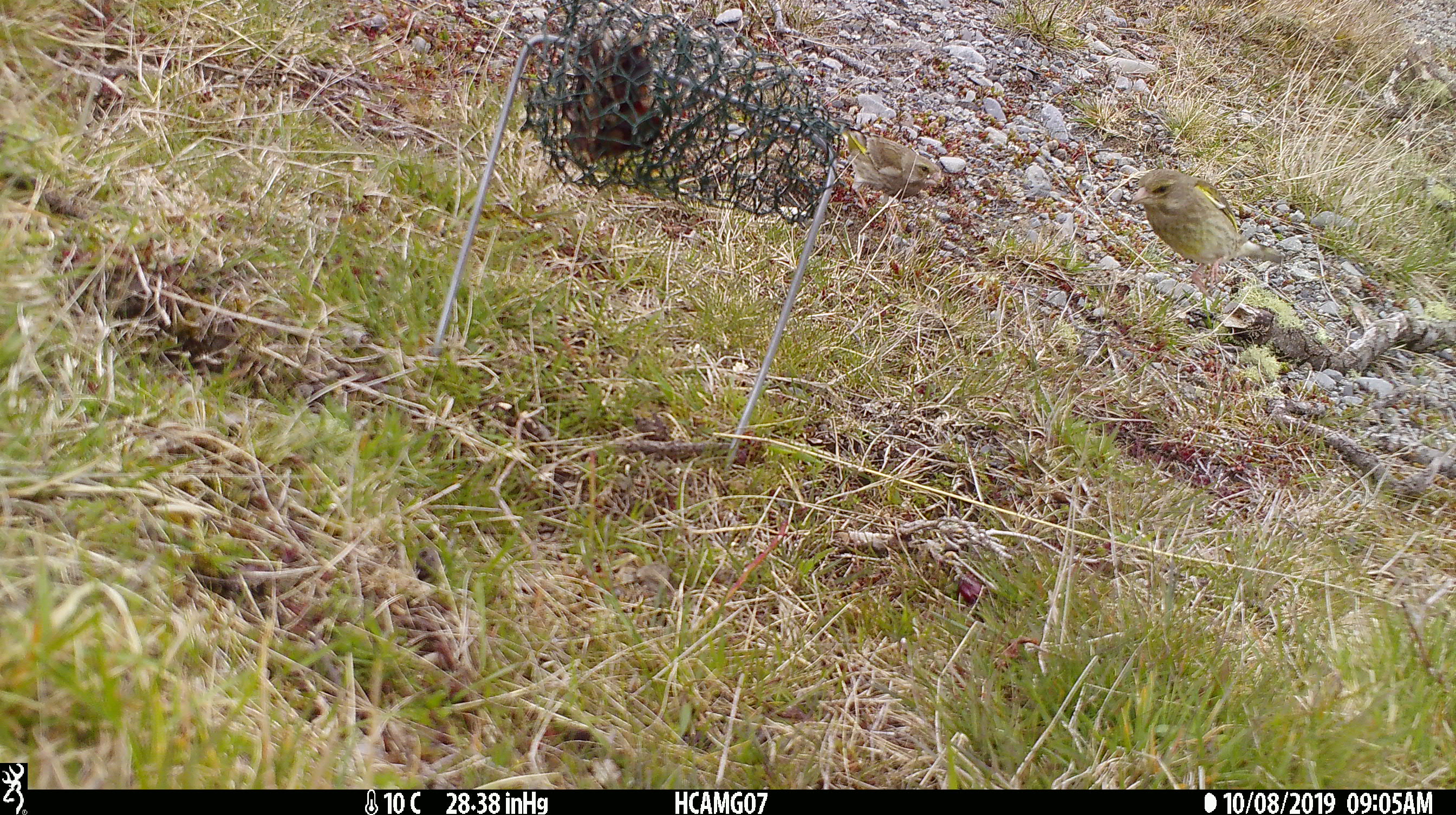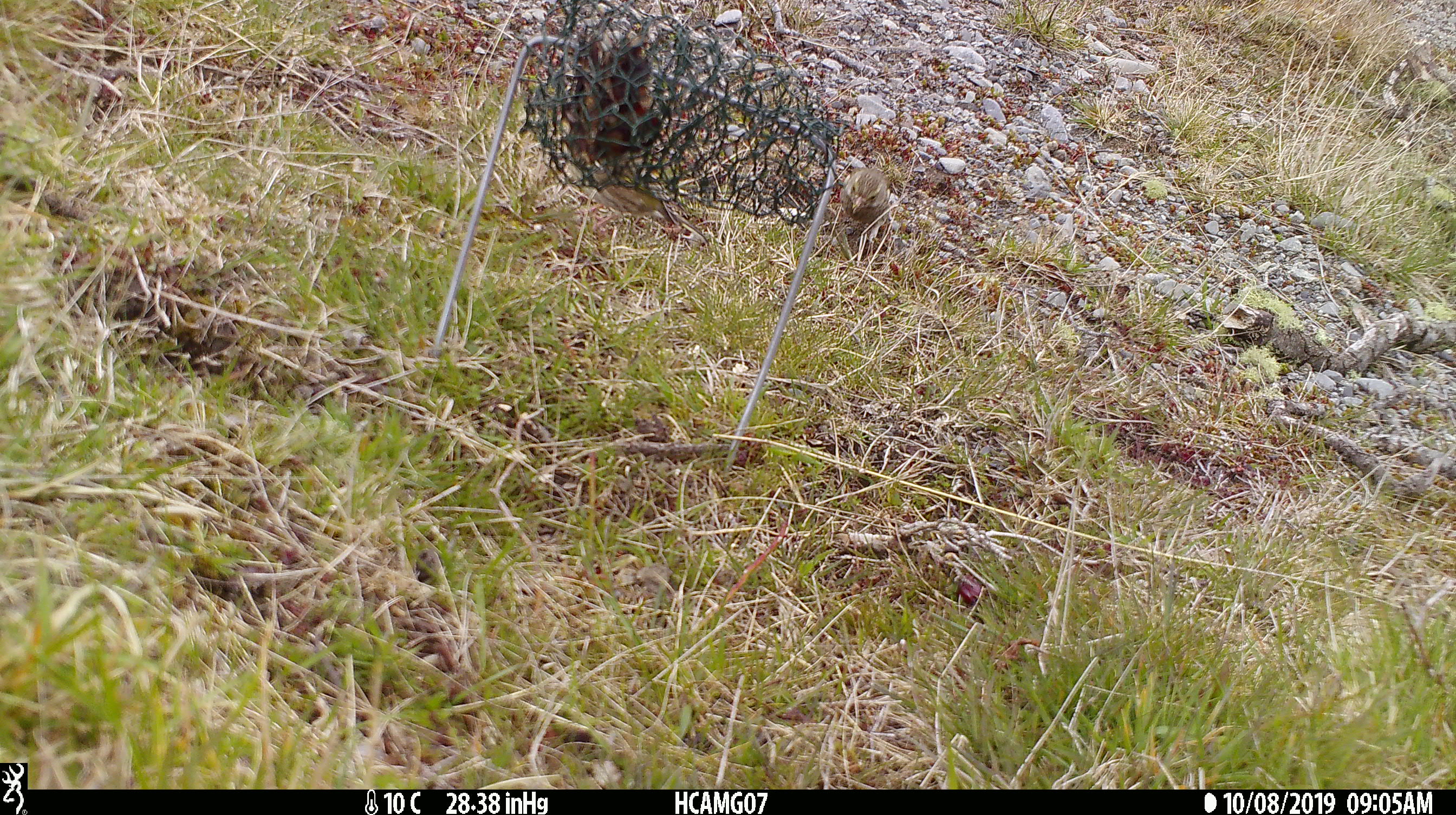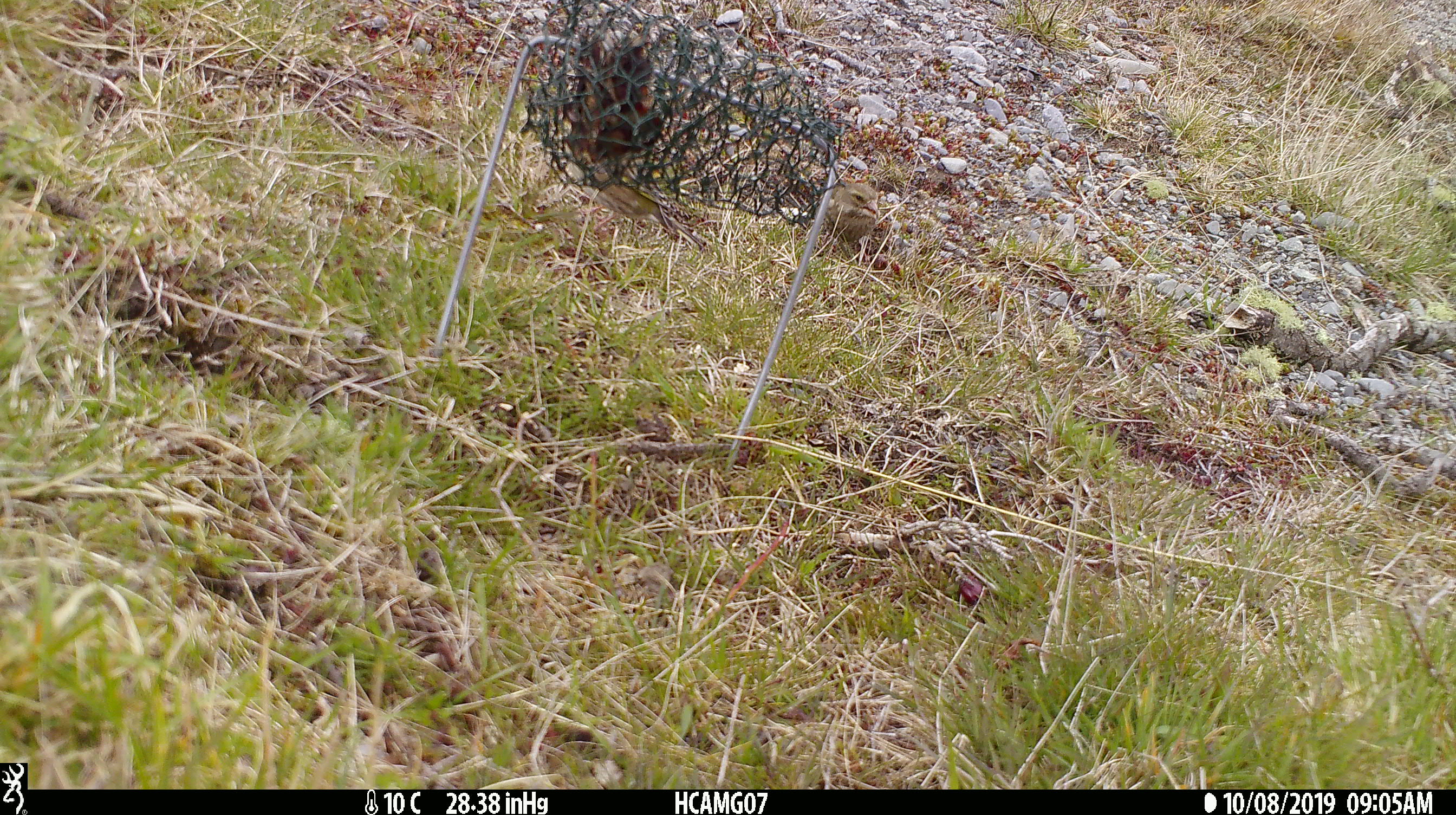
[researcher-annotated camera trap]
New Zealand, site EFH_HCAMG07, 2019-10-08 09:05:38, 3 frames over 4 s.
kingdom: Animalia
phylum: Chordata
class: Aves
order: Passeriformes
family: Fringillidae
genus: Chloris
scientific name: Chloris chloris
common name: greenfinch